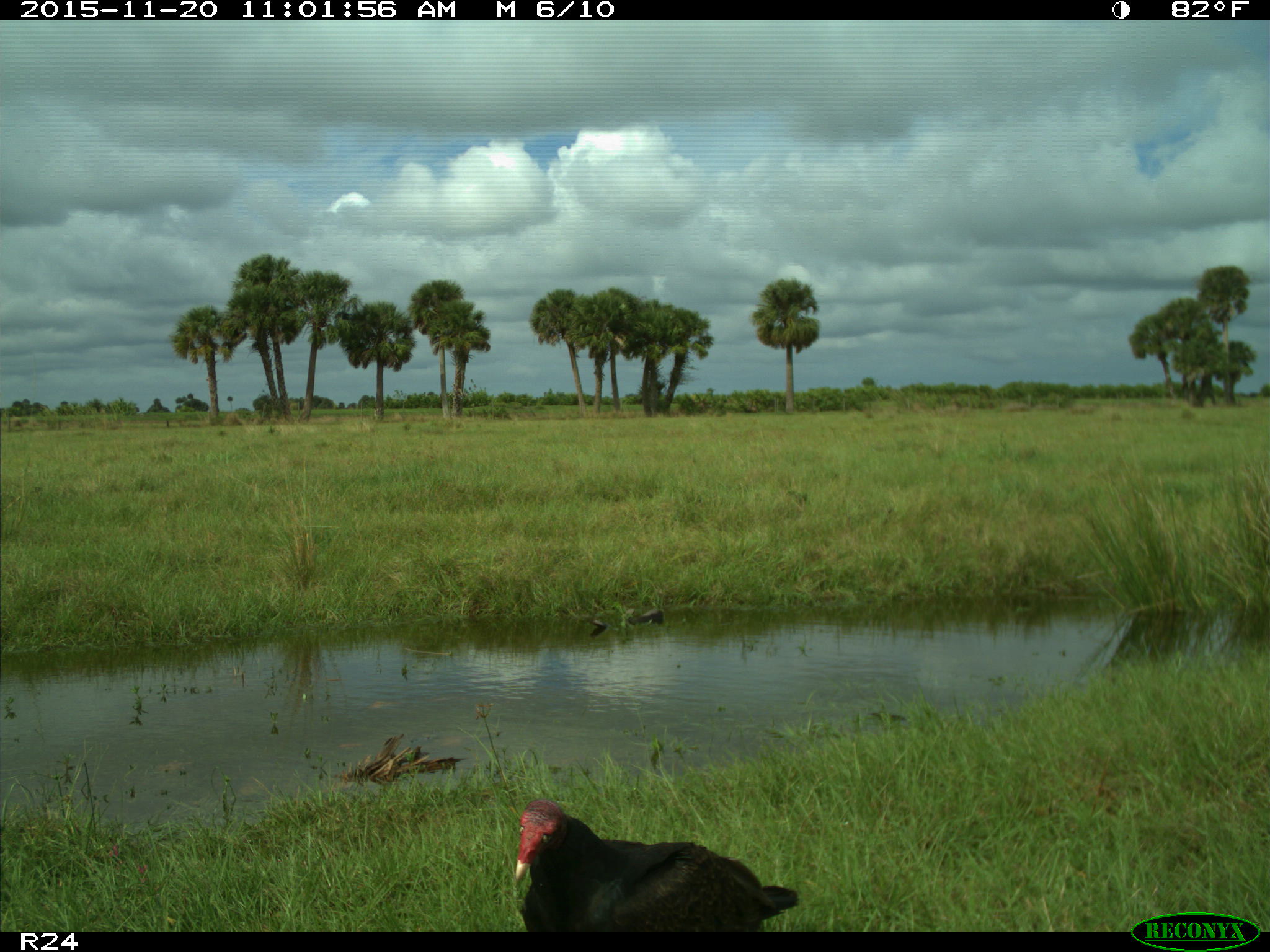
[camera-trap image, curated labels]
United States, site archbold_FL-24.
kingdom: Animalia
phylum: Chordata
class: Aves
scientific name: Aves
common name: birds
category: unidentified bird